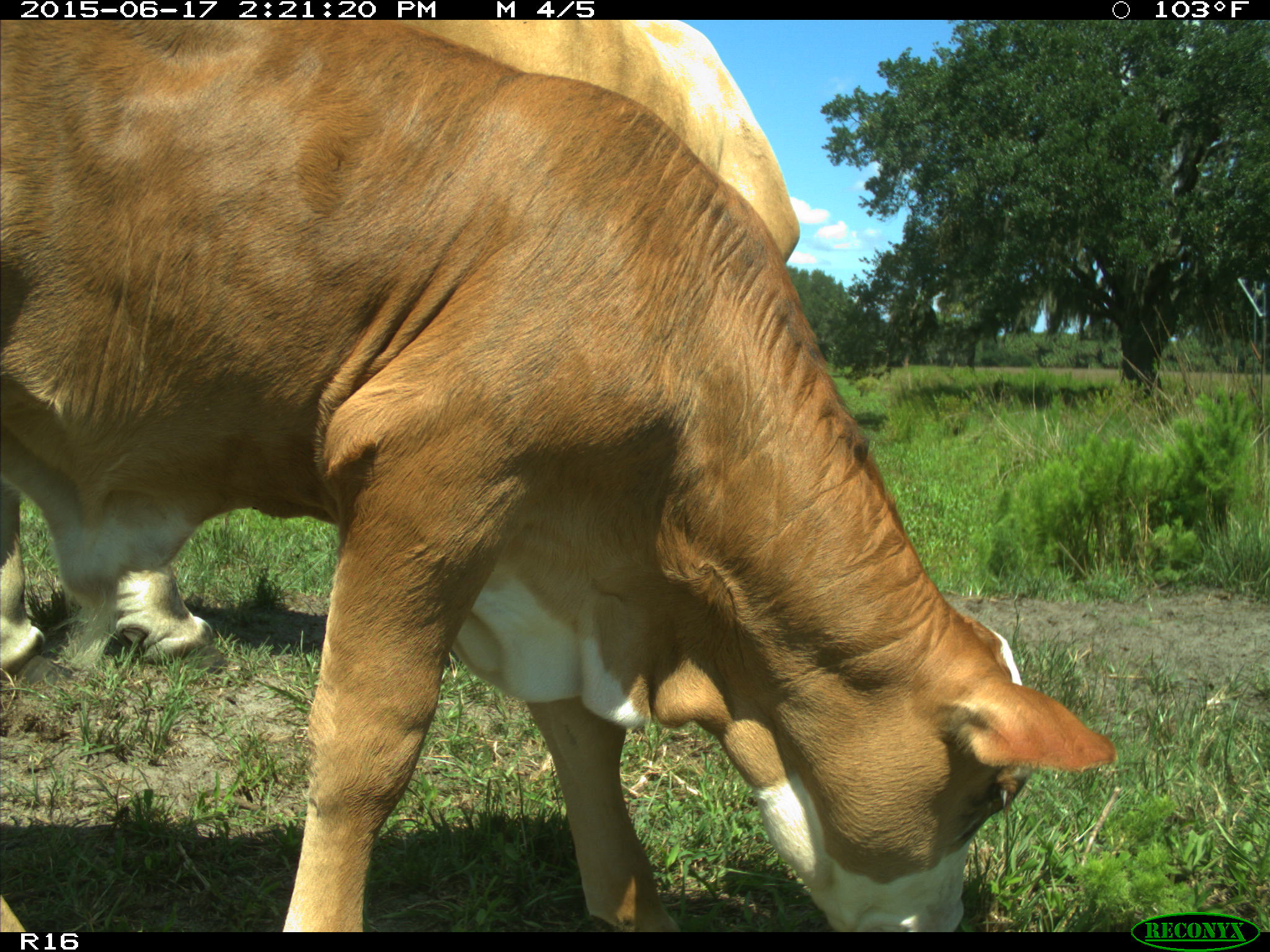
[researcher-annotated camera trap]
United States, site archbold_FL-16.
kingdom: Animalia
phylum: Chordata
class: Mammalia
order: Artiodactyla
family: Bovidae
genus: Bos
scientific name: Bos taurus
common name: domestic cow